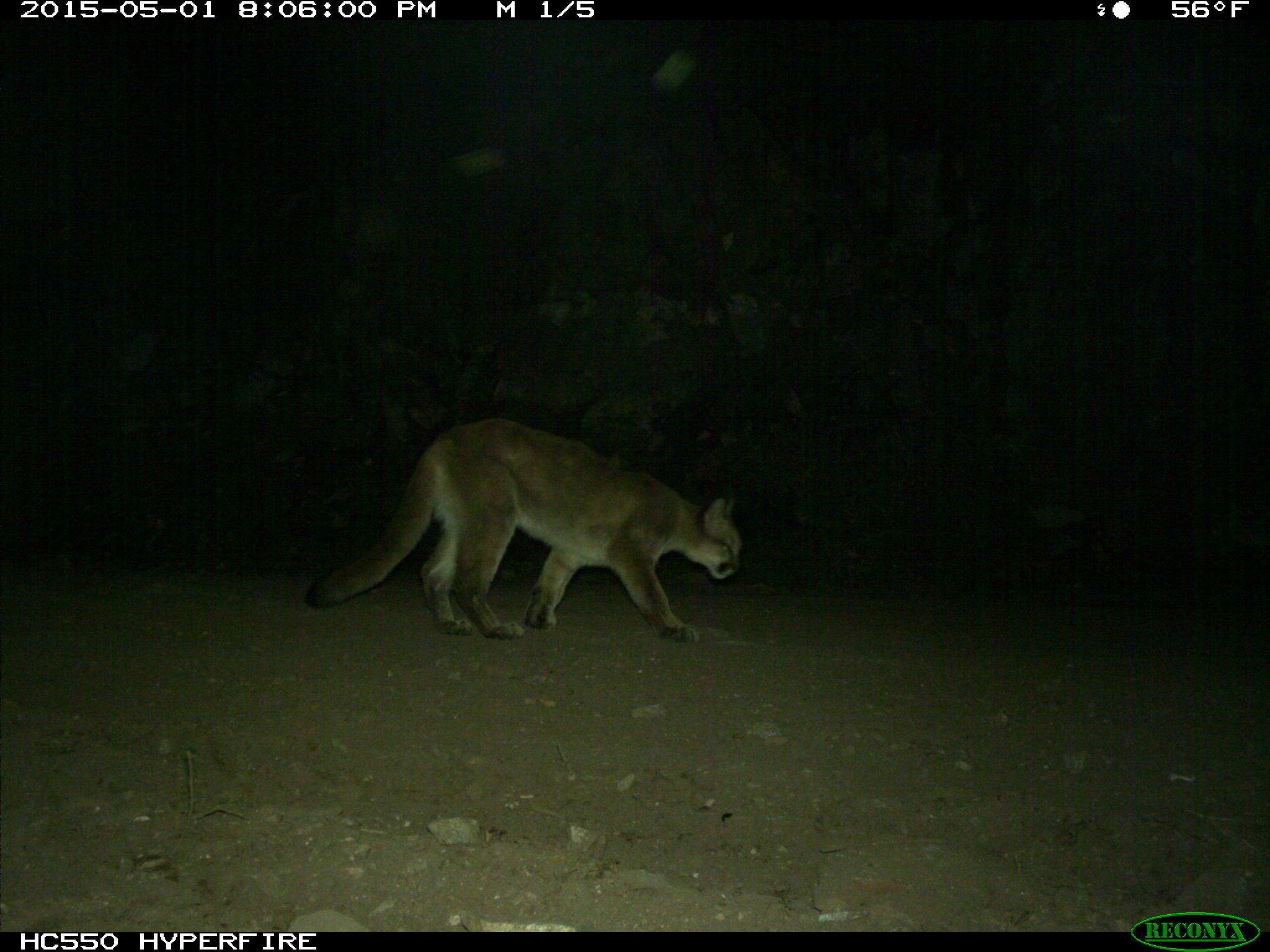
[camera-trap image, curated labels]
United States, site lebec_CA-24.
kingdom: Animalia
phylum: Chordata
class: Mammalia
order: Carnivora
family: Felidae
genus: Puma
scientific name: Puma concolor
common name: mountain lion